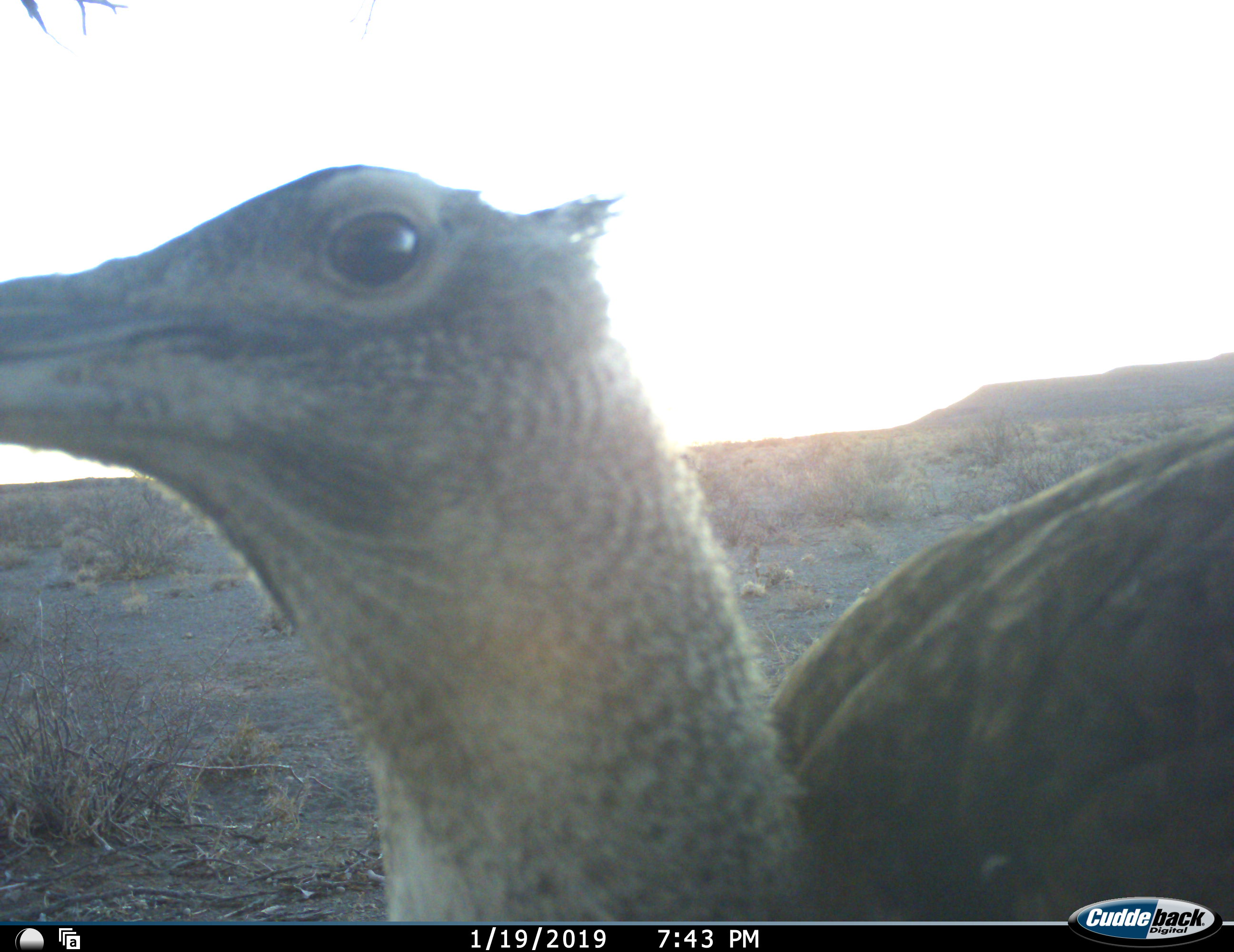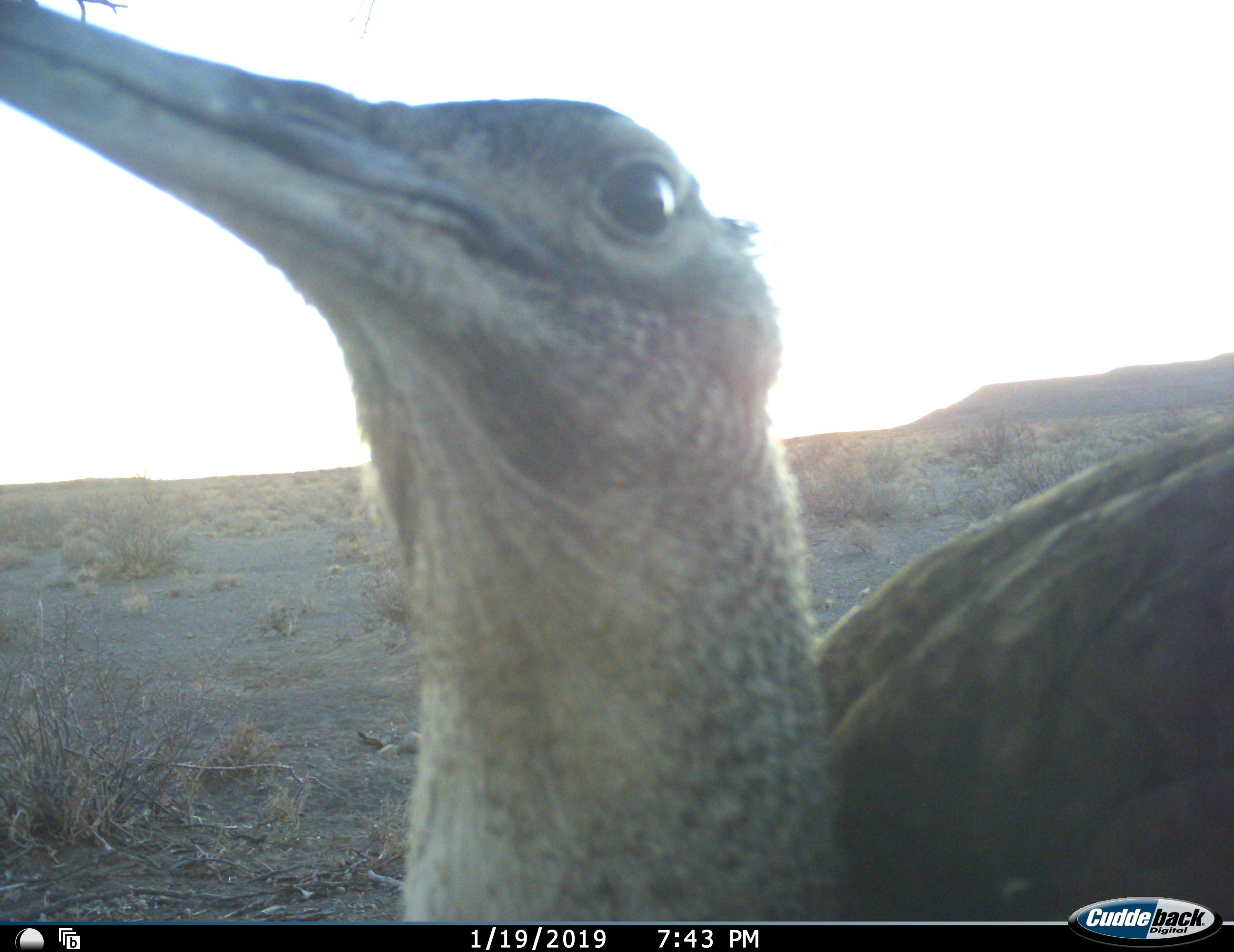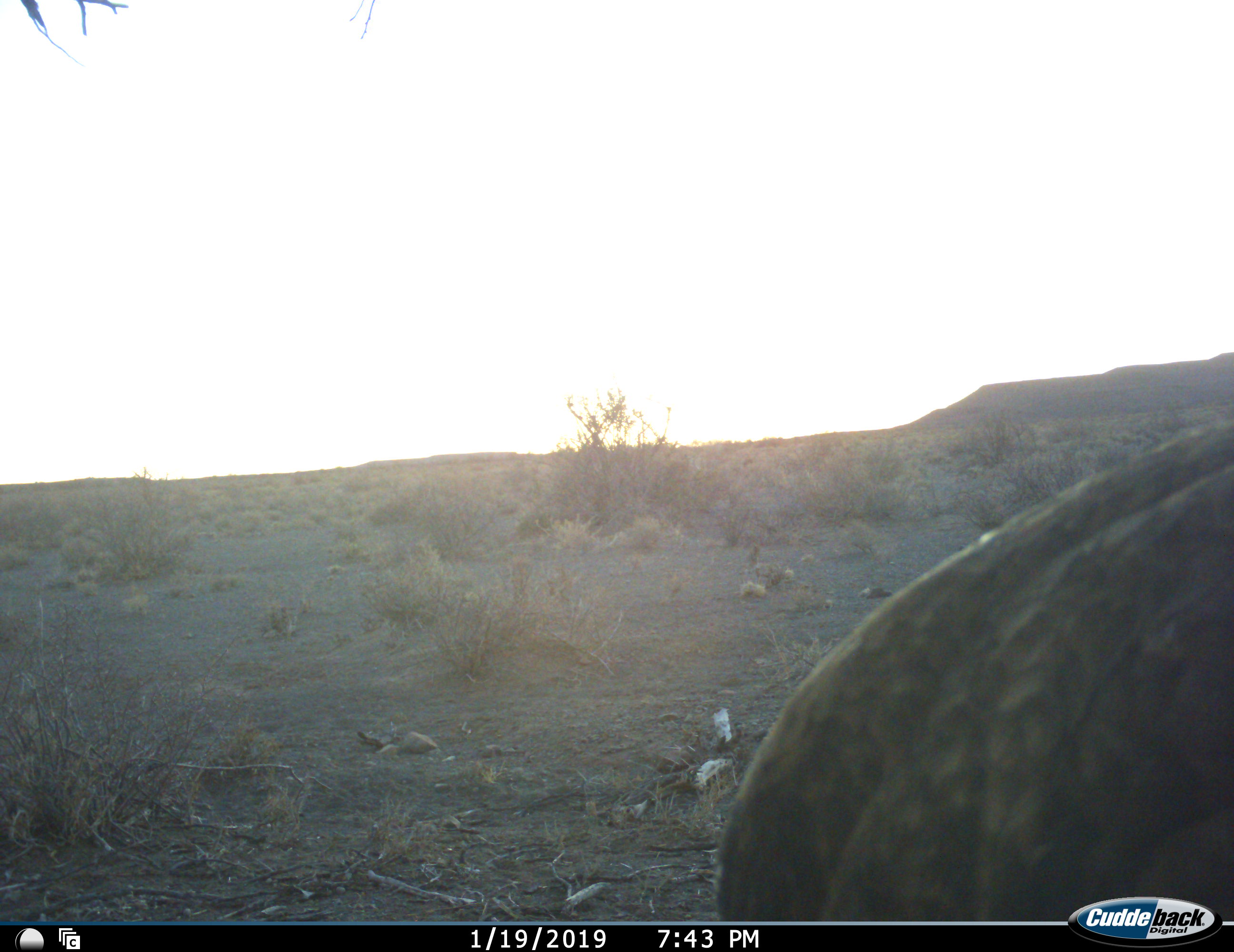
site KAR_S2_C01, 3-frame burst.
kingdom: Animalia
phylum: Chordata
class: Aves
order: Otidiformes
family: Otididae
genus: Ardeotis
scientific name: Ardeotis kori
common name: kori bustard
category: bustardkori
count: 1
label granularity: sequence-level